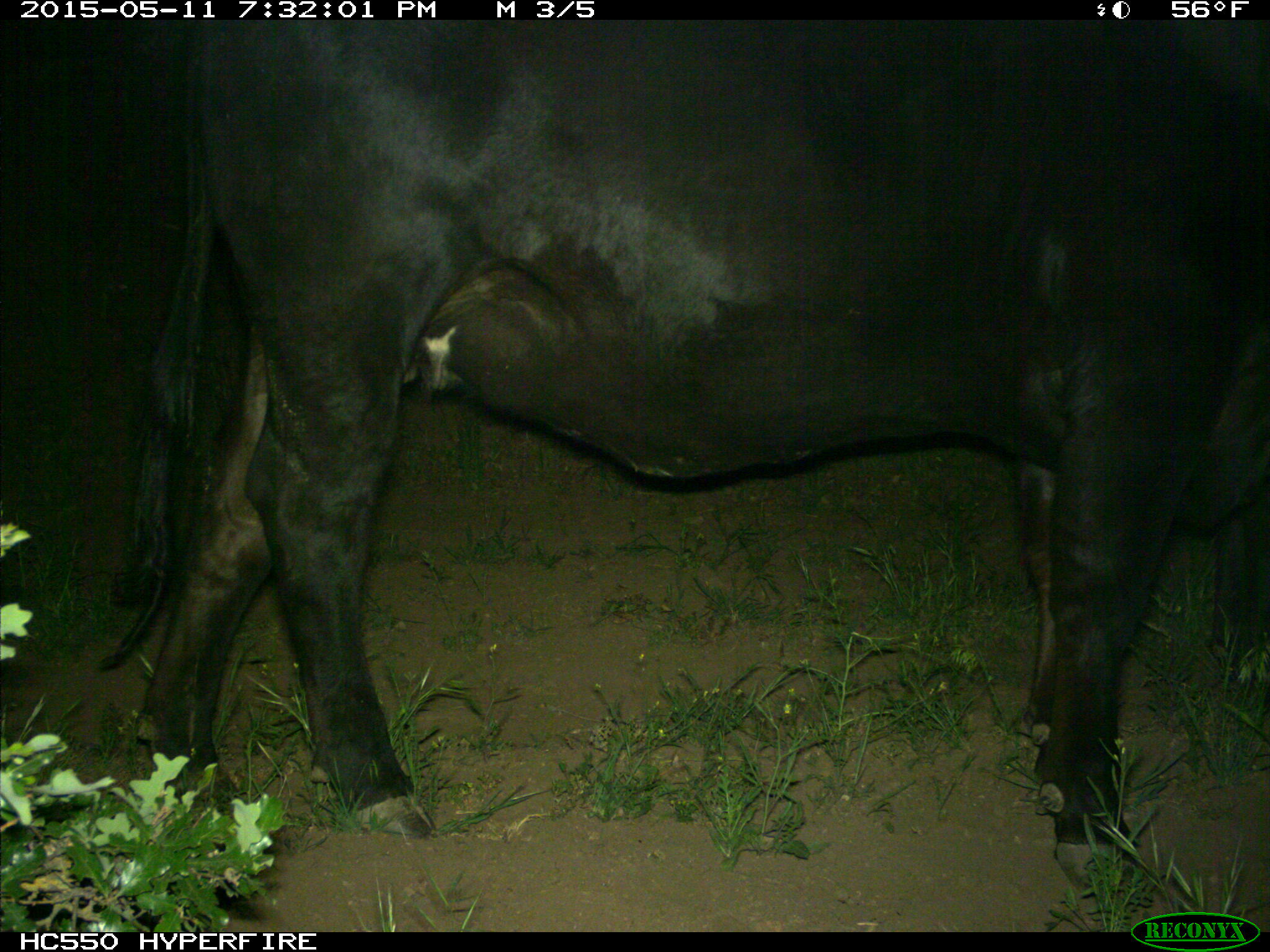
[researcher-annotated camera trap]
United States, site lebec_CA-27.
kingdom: Animalia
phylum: Chordata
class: Mammalia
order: Artiodactyla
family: Bovidae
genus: Bos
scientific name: Bos taurus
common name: domestic cow